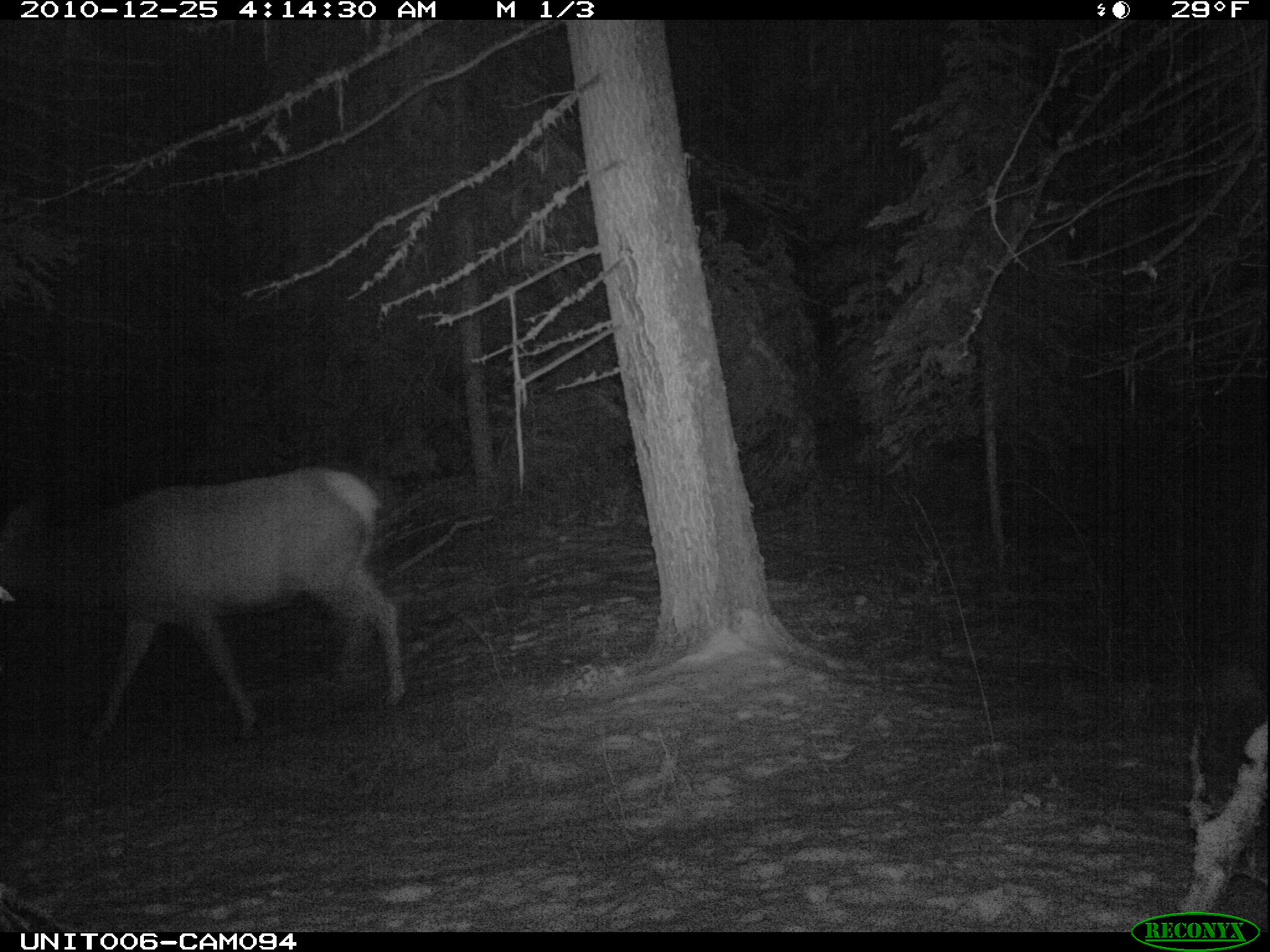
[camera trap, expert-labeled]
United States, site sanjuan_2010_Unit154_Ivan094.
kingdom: Animalia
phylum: Chordata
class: Mammalia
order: Artiodactyla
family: Cervidae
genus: Cervus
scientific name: Cervus elaphus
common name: red deer